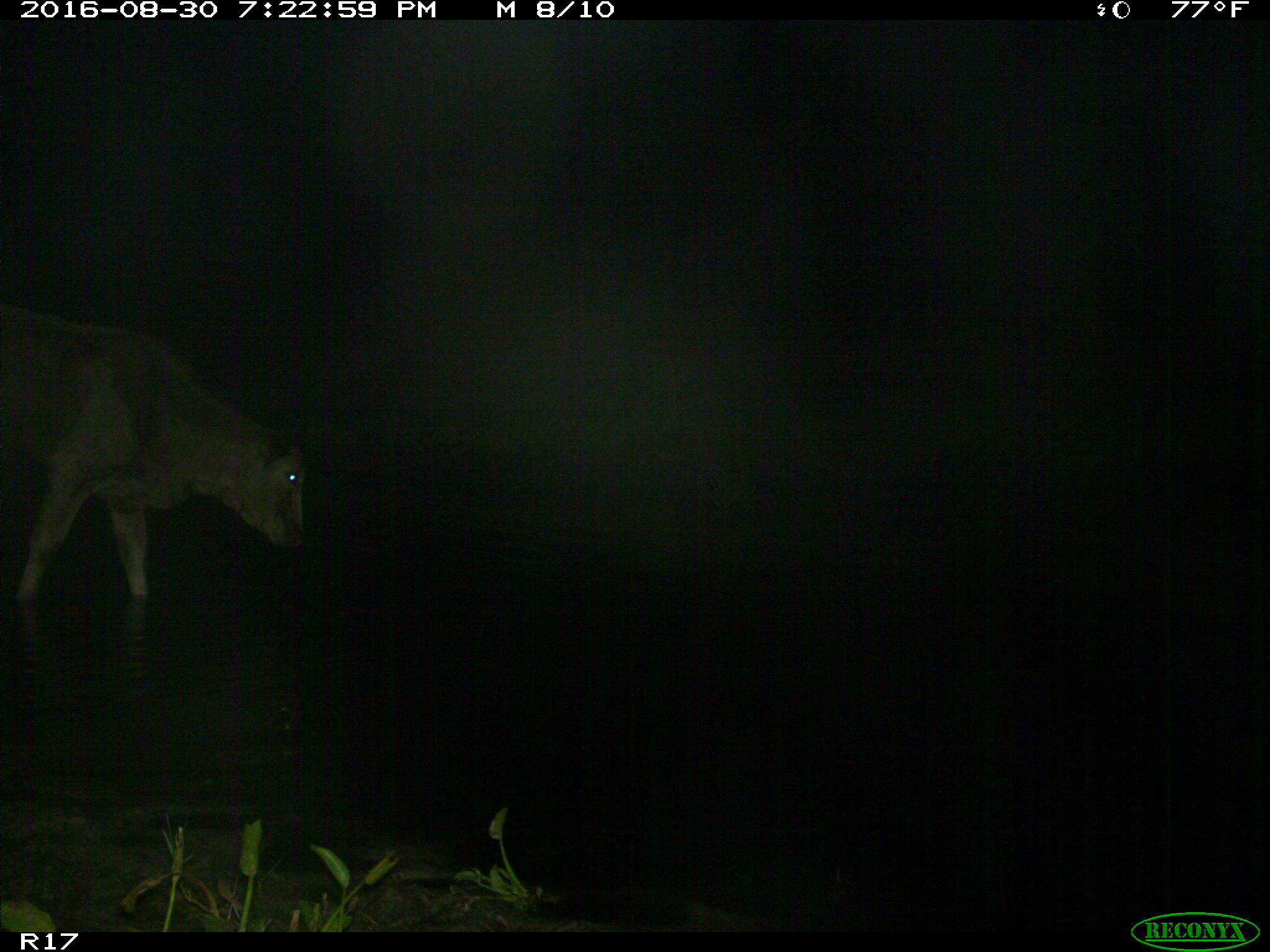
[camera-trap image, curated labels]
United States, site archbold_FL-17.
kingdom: Animalia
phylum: Chordata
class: Mammalia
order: Artiodactyla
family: Bovidae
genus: Bos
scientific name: Bos taurus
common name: domestic cow